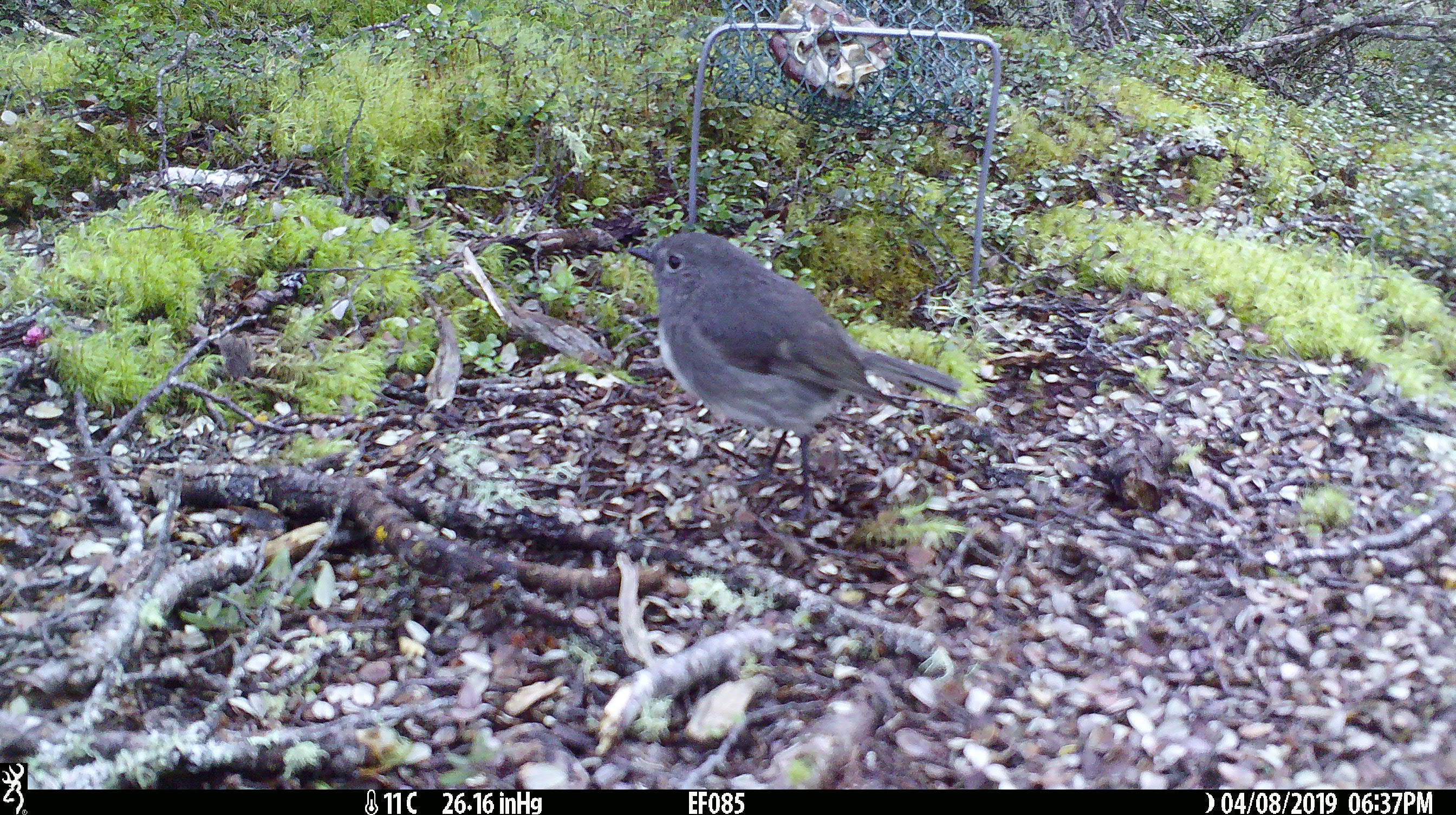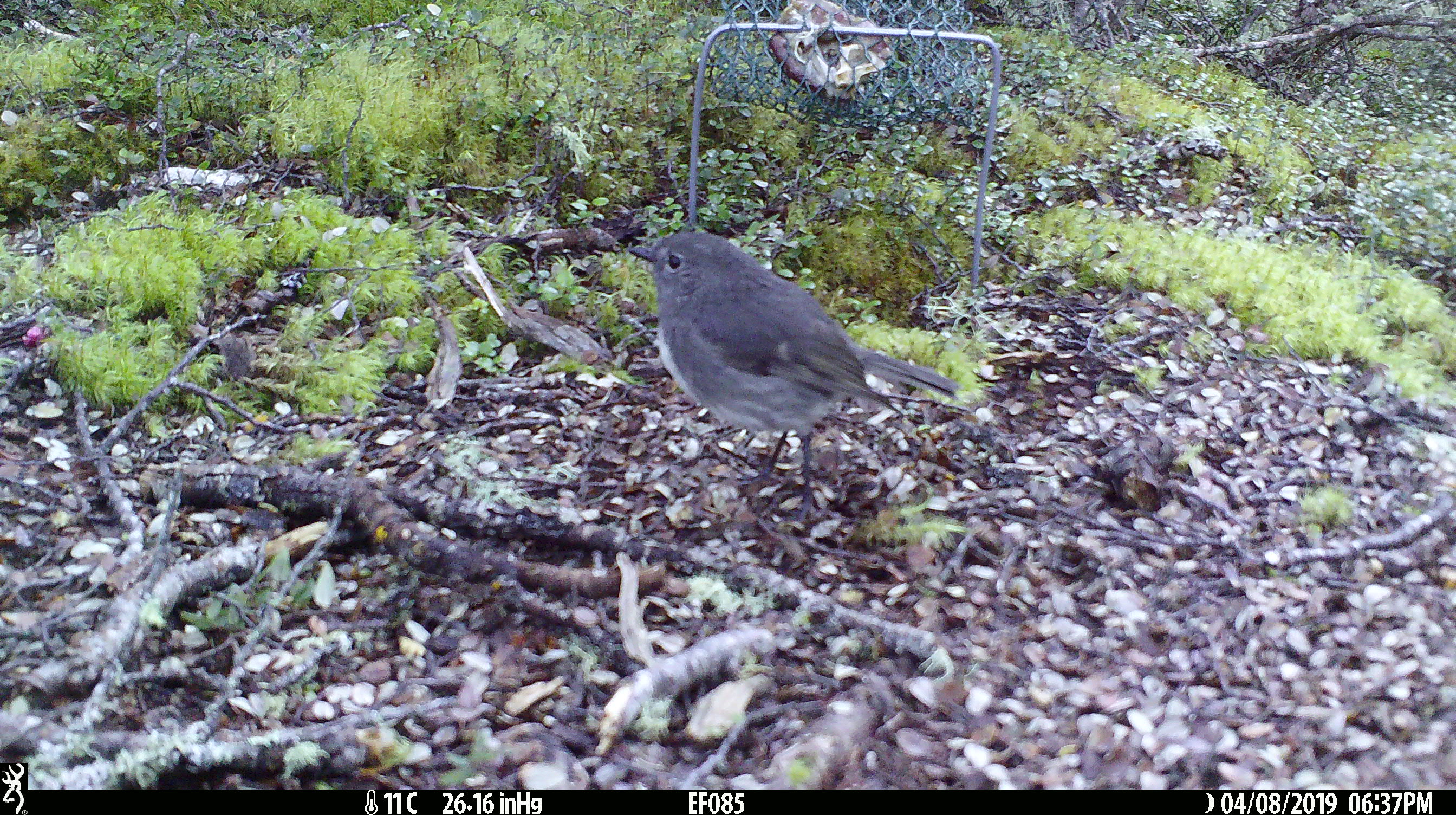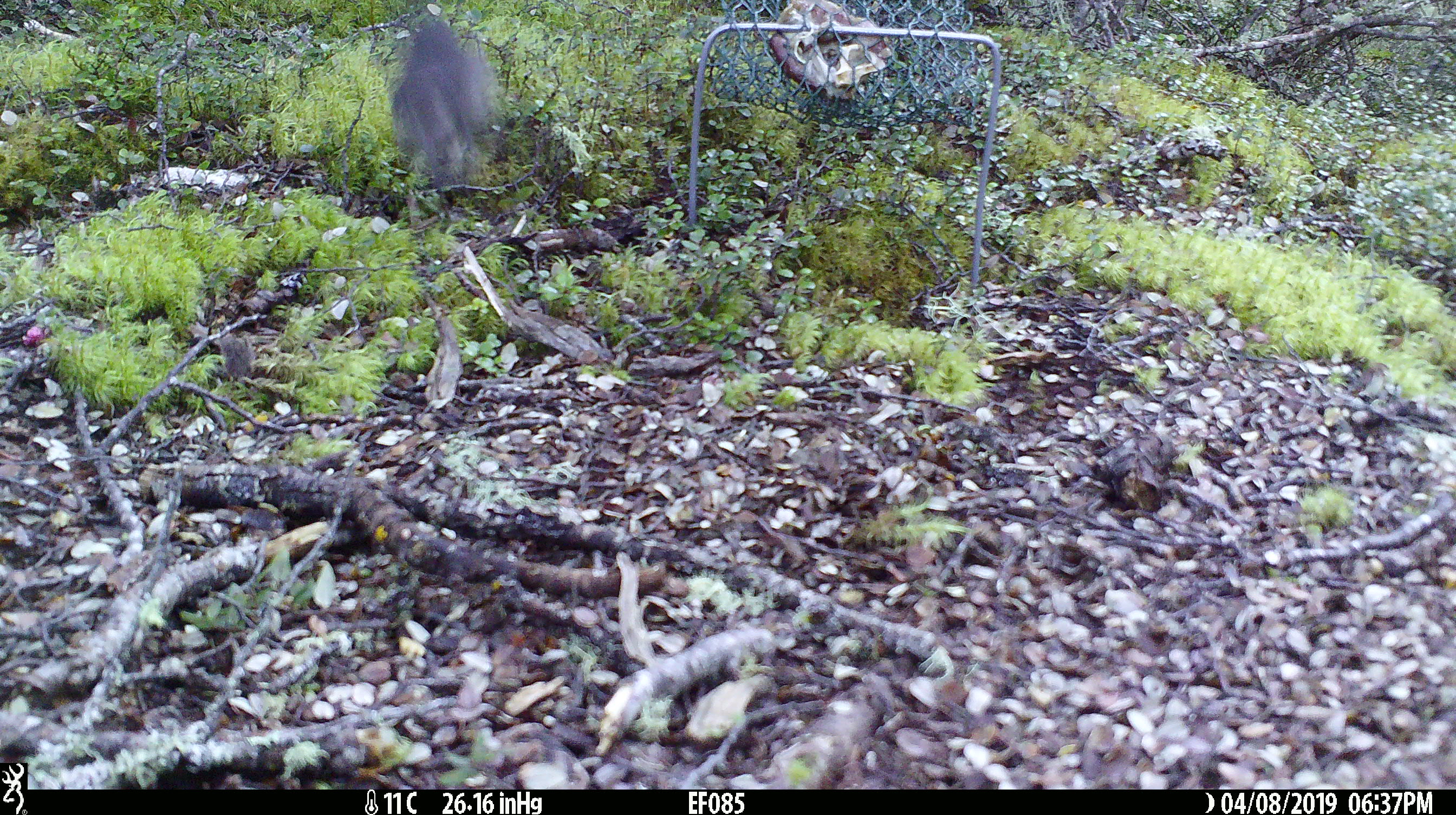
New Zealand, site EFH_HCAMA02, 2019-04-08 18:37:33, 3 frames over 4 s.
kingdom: Animalia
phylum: Chordata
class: Aves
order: Passeriformes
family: Petroicidae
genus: Petroica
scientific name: Petroica australis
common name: new zealand robin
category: robin